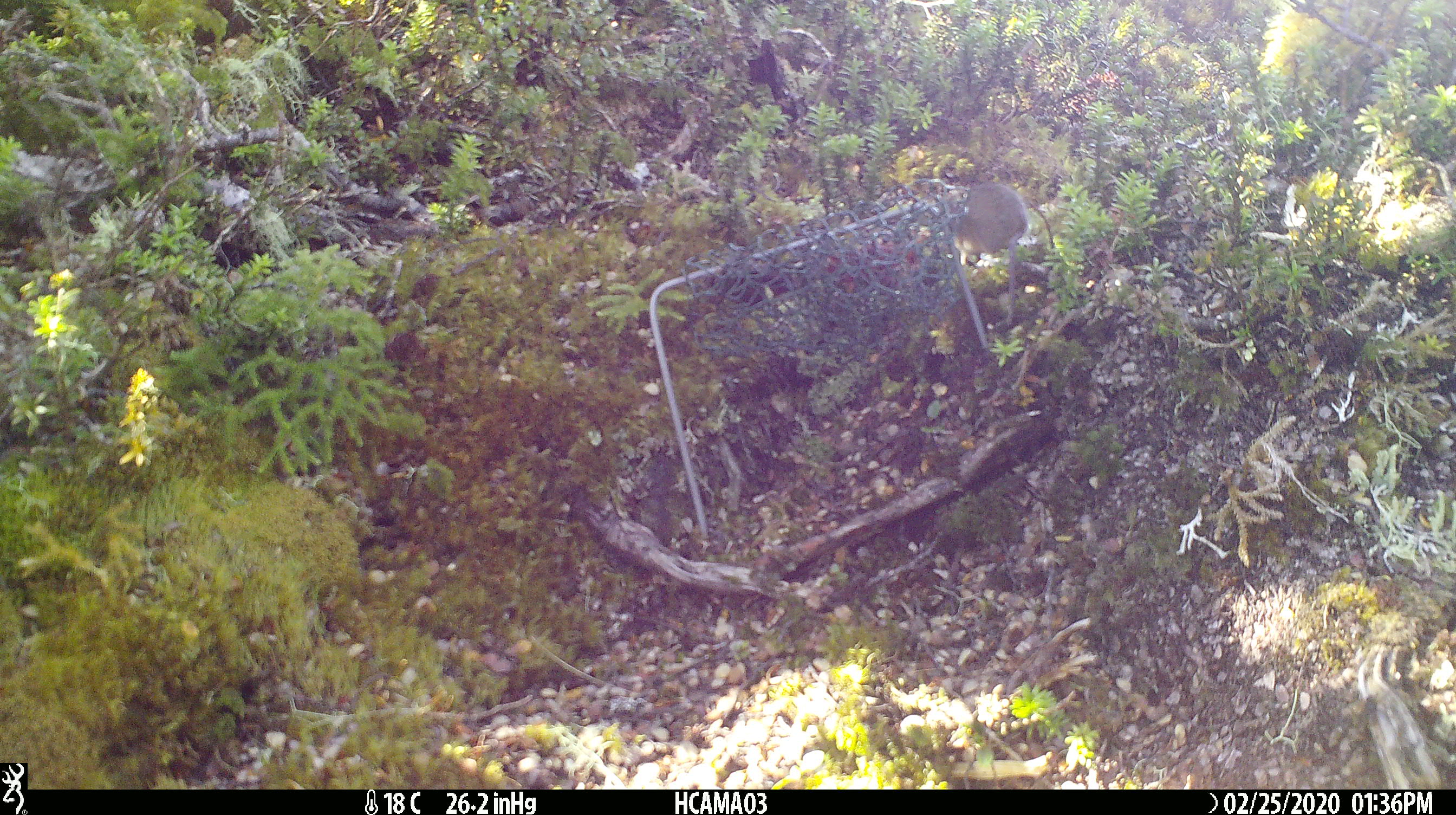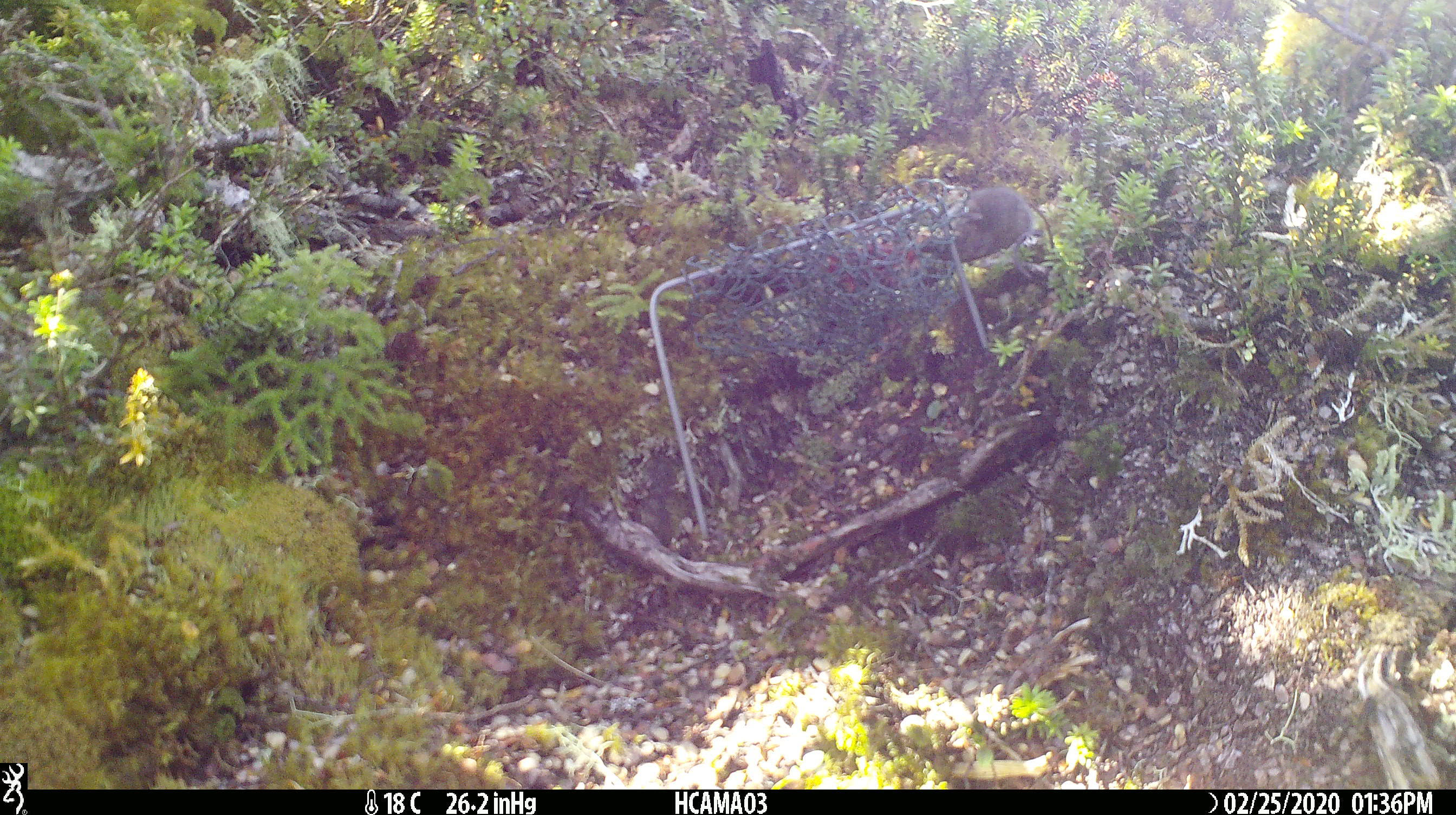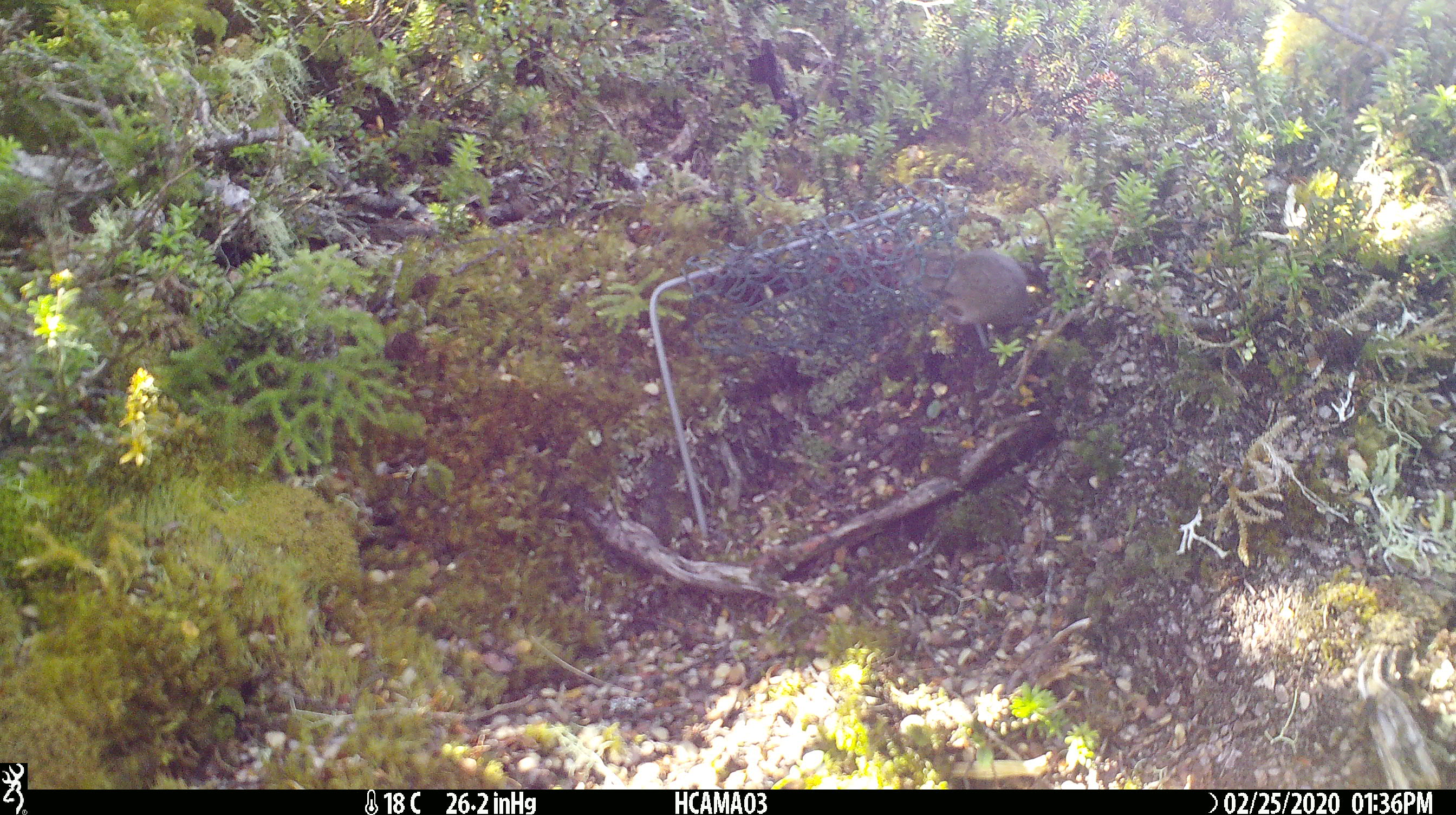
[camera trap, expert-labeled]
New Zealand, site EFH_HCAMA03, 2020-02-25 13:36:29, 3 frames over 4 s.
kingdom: Animalia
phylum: Chordata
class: Mammalia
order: Rodentia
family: Muridae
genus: Mus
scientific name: Mus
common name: mouse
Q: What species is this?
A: Mouse (Mus).